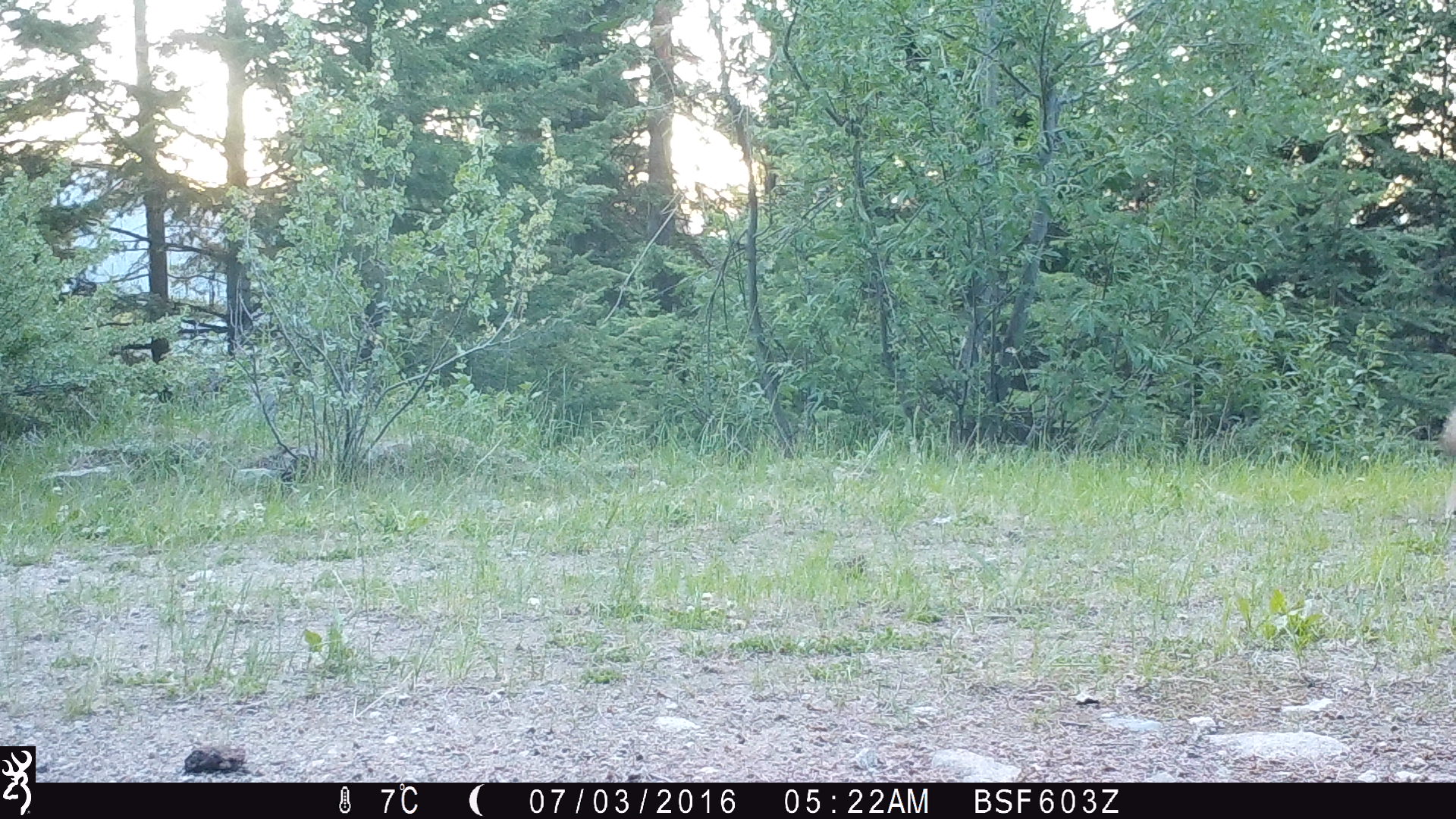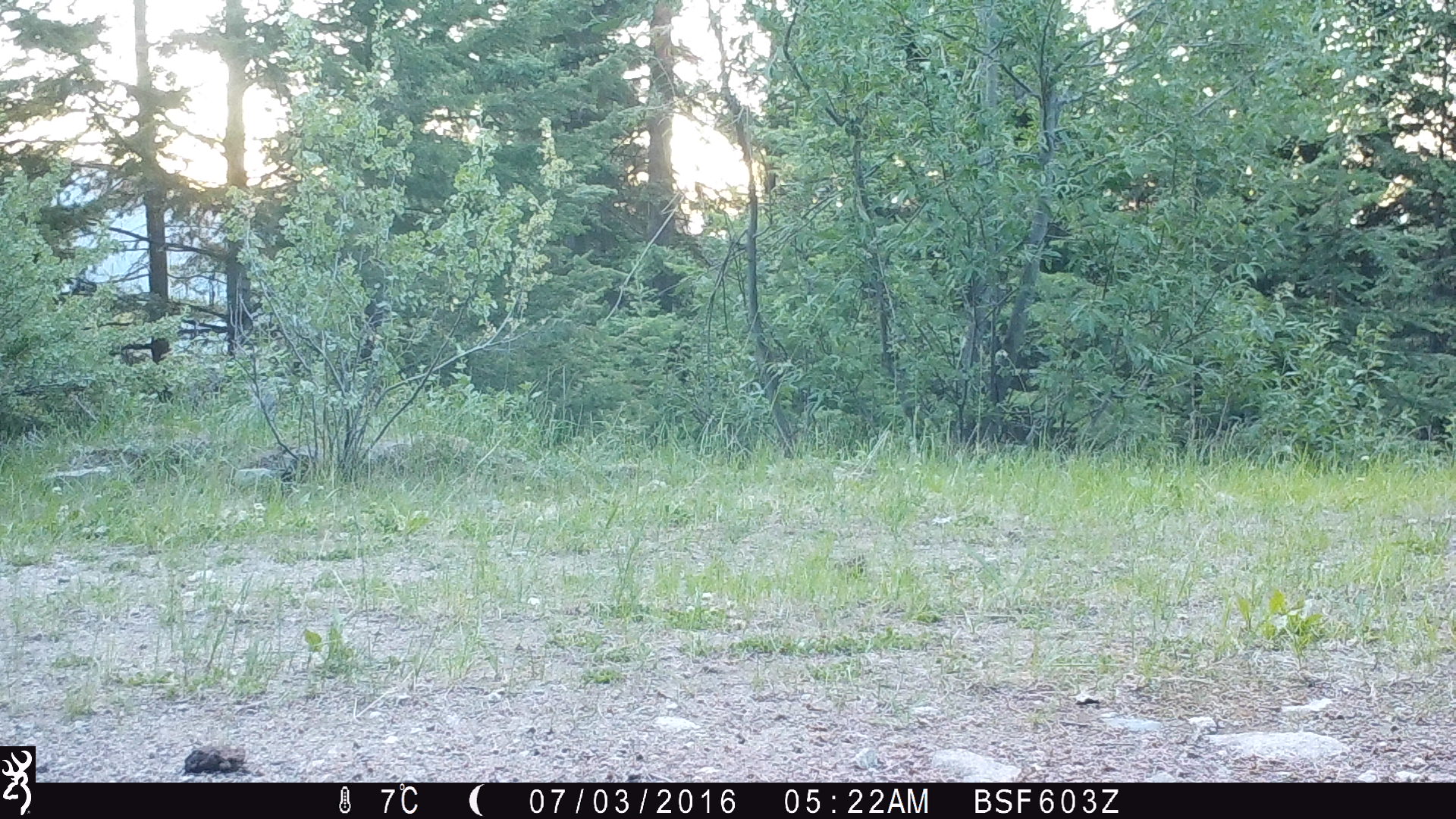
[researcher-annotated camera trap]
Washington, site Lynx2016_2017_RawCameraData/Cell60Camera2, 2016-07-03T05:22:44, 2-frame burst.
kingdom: Animalia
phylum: Chordata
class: Mammalia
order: Carnivora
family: Canidae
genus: Canis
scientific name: Canis latrans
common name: coyote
Canis latrans (coyote). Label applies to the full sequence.